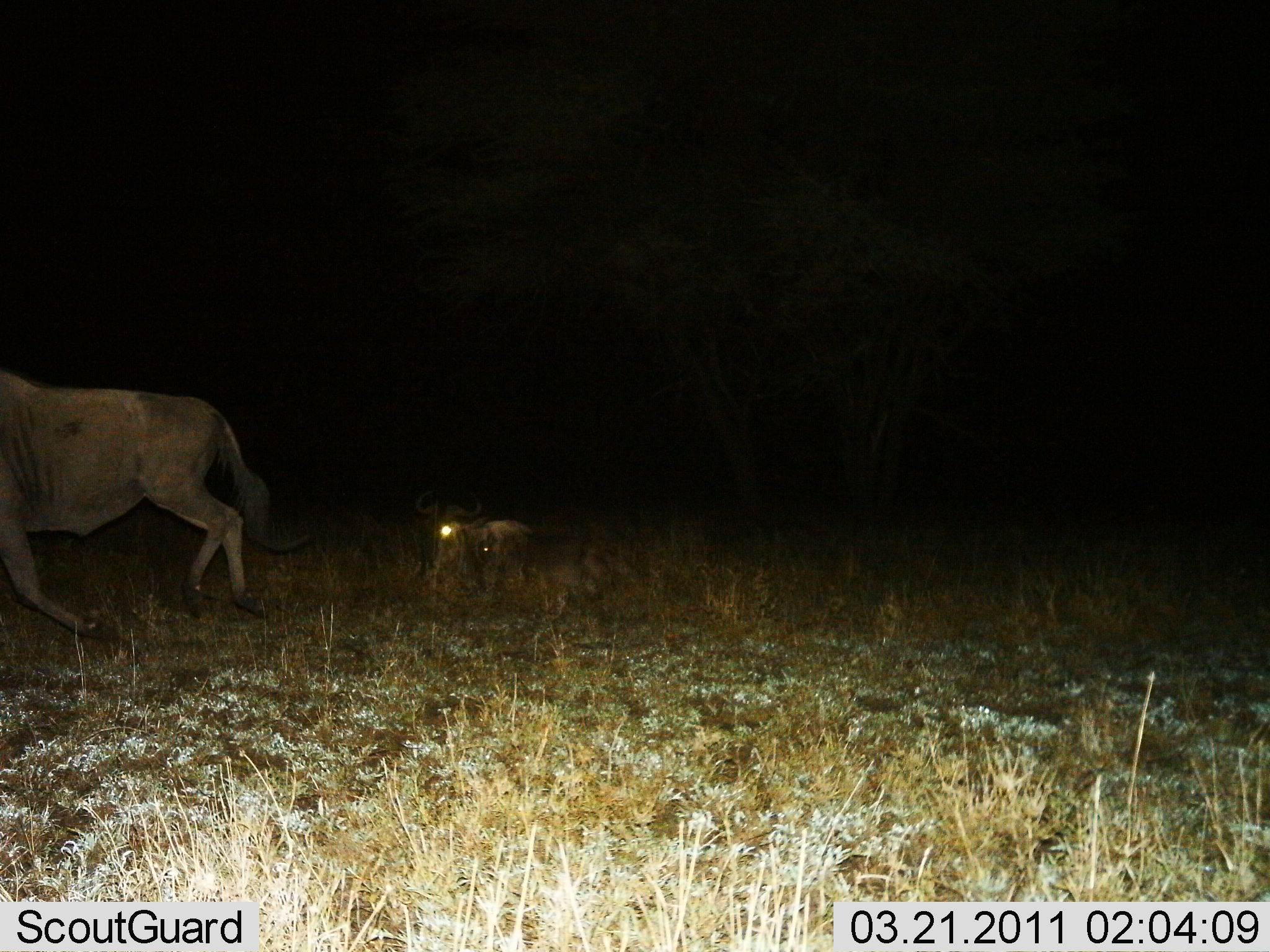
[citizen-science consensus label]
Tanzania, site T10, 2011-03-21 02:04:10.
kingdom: Animalia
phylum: Chordata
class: Mammalia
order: Artiodactyla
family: Bovidae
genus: Connochaetes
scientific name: Connochaetes taurinus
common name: blue wildebeest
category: wildebeest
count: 2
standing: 20%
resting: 70%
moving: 80%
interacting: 0%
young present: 0%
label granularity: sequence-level